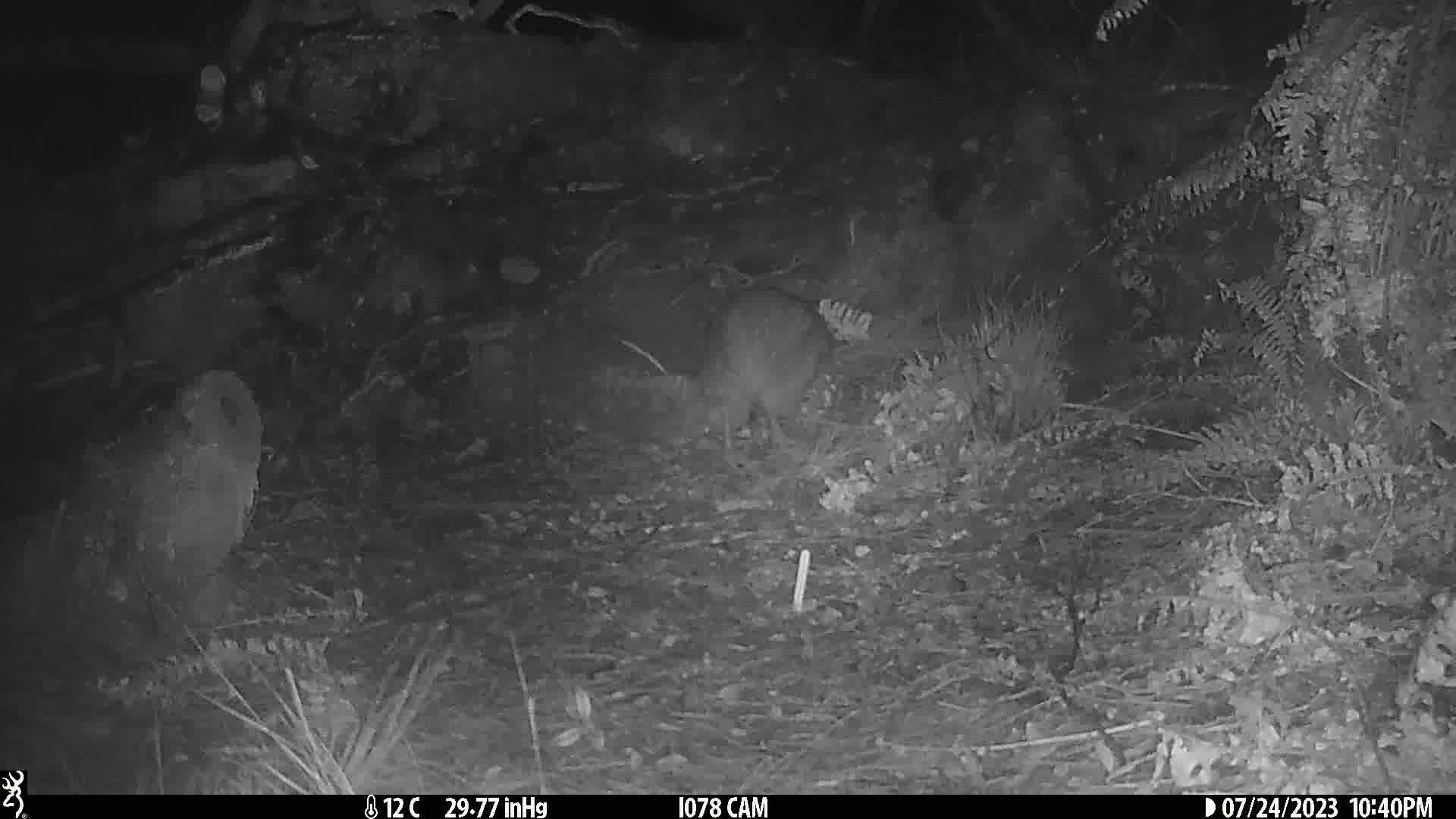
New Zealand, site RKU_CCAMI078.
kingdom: Animalia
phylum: Chordata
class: Aves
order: Apterygiformes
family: Apterygidae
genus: Apteryx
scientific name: Apteryx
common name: kiwi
Kiwi (Apteryx).